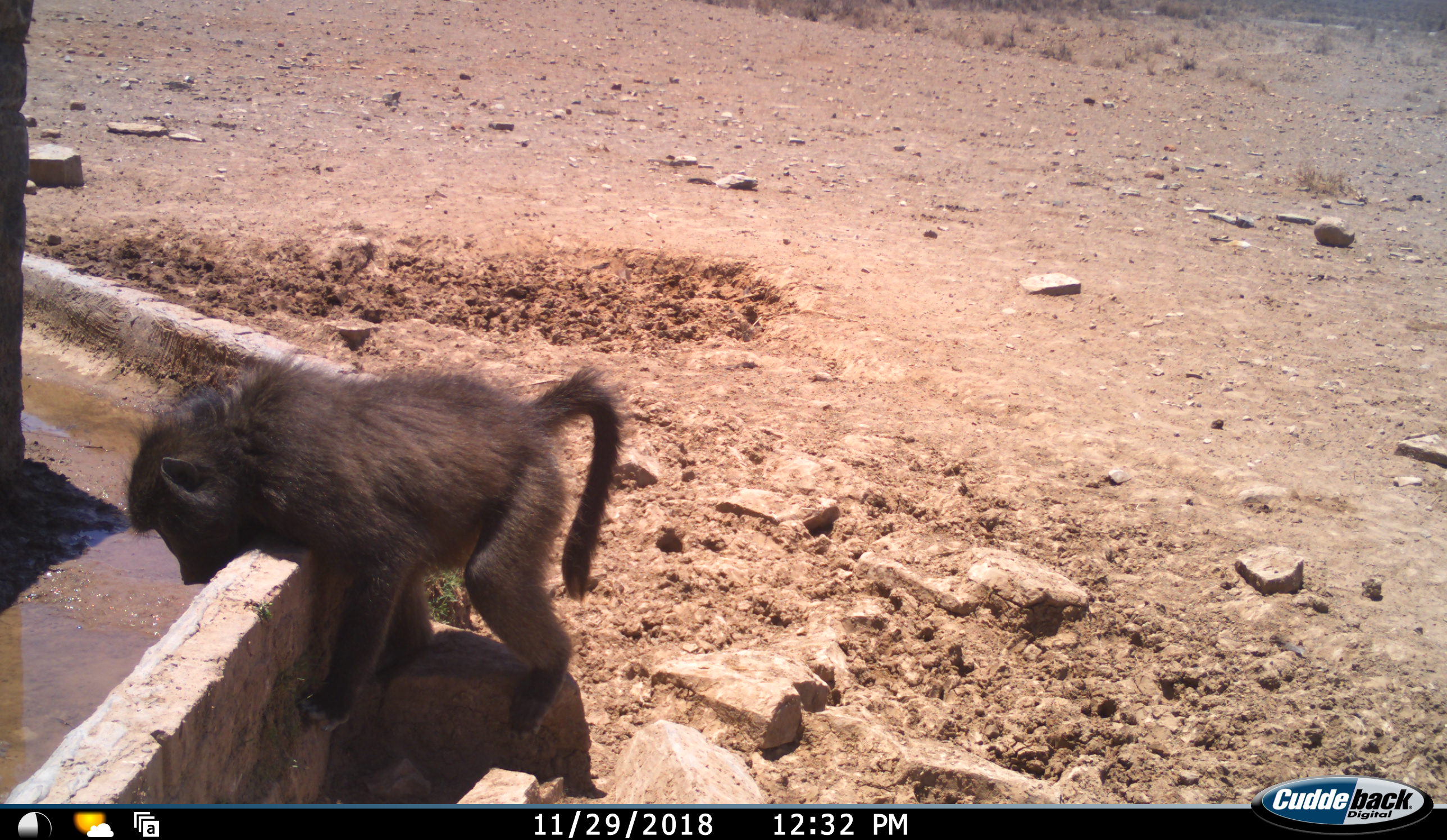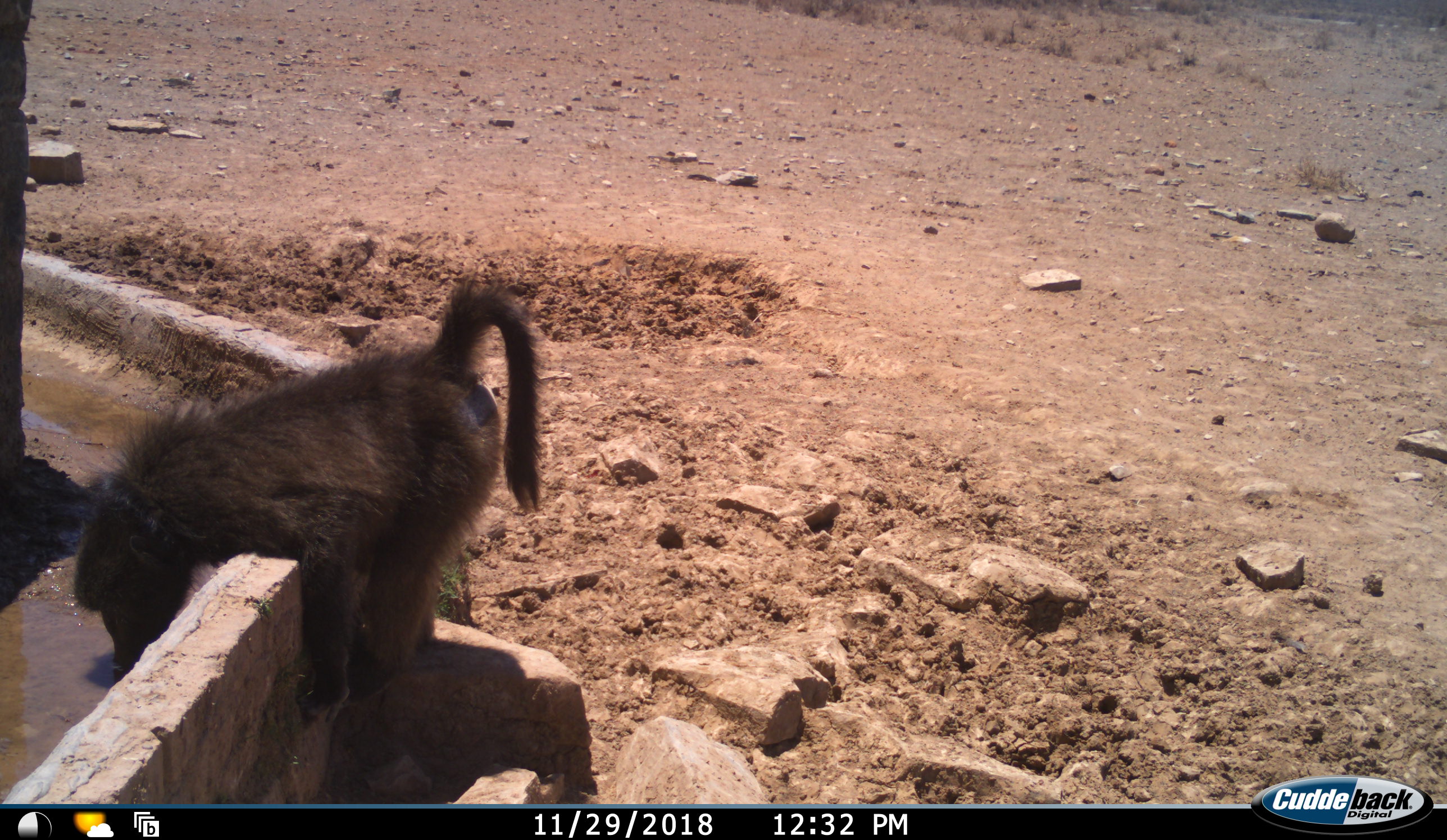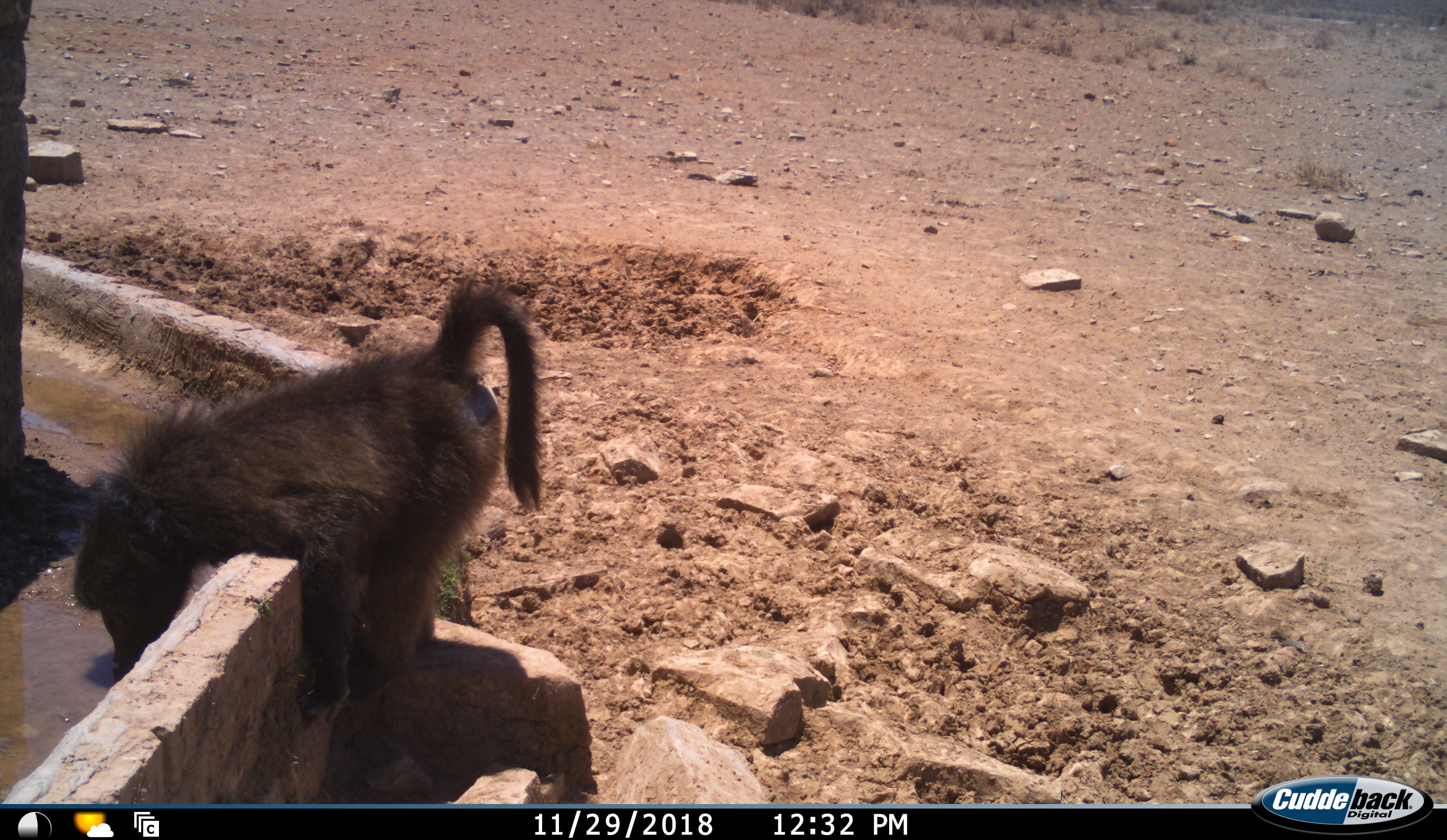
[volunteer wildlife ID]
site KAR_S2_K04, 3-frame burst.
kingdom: Animalia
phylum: Chordata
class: Mammalia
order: Primates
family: Cercopithecidae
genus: Papio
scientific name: Papio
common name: baboon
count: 1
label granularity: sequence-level